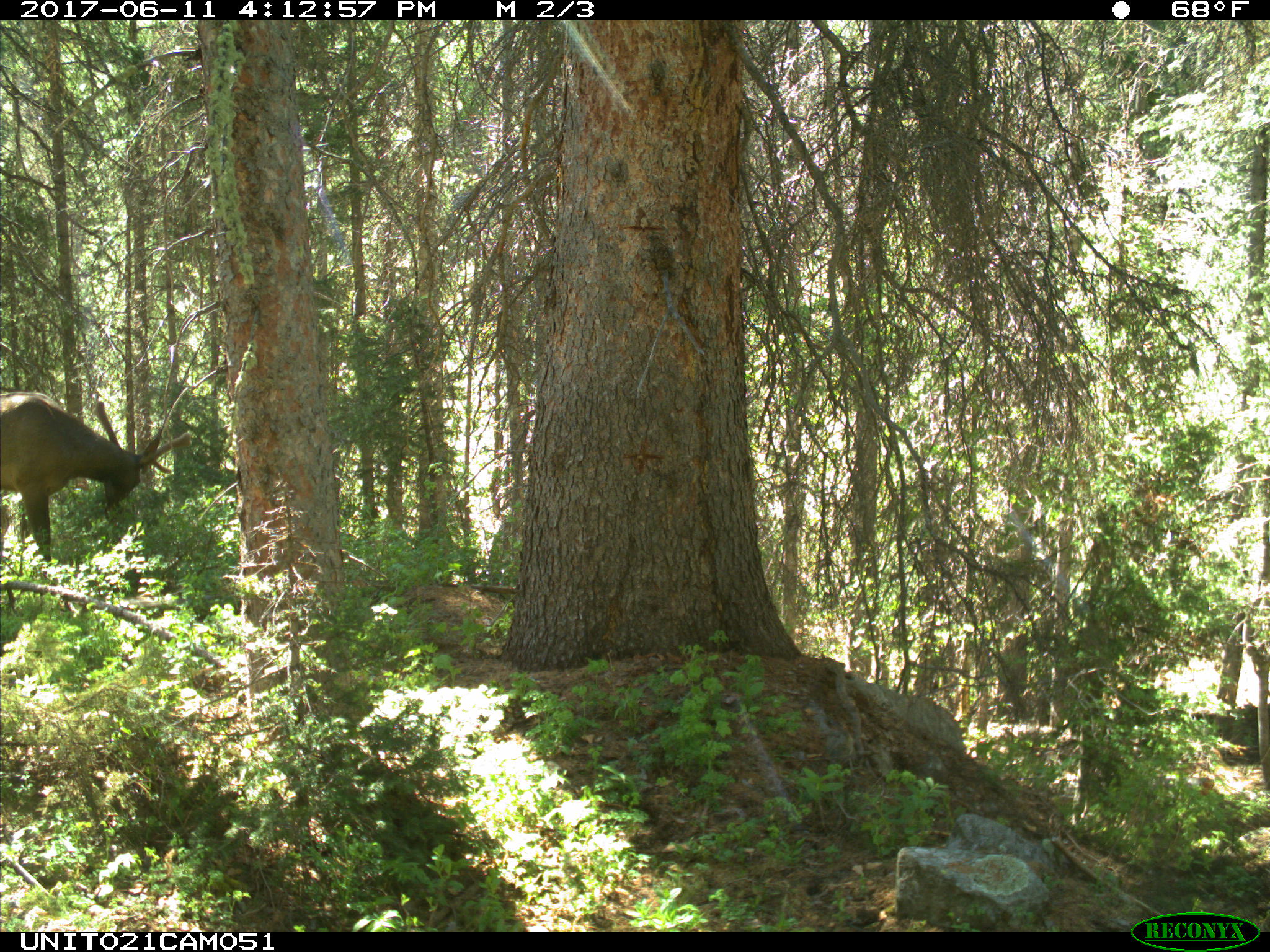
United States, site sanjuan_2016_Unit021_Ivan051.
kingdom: Animalia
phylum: Chordata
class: Mammalia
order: Artiodactyla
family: Cervidae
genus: Cervus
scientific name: Cervus elaphus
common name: red deer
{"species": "Cervus elaphus (red deer)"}